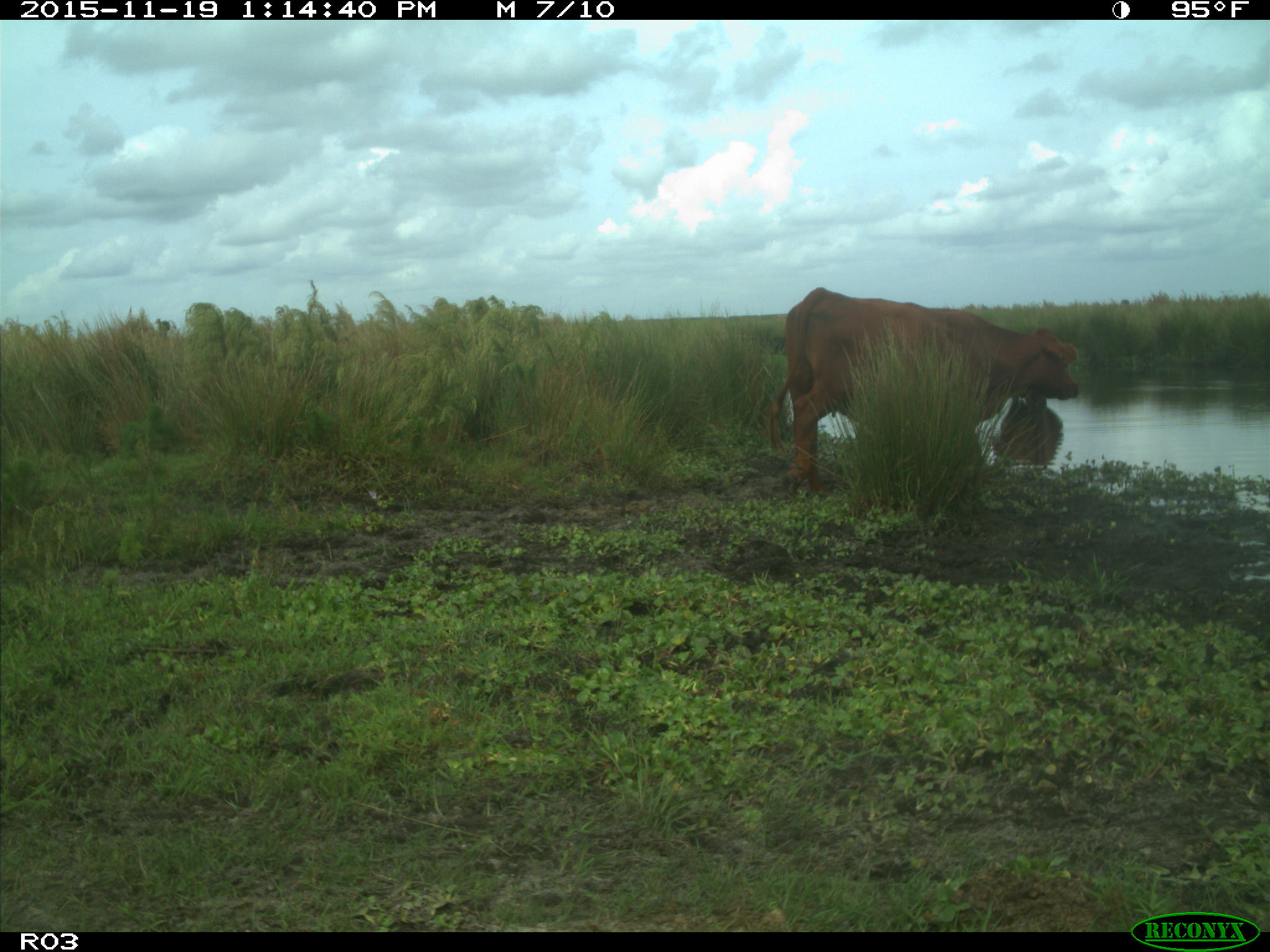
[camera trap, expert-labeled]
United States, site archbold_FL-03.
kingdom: Animalia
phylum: Chordata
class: Mammalia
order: Artiodactyla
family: Bovidae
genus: Bos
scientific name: Bos taurus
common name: domestic cow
Bos taurus (domestic cow).